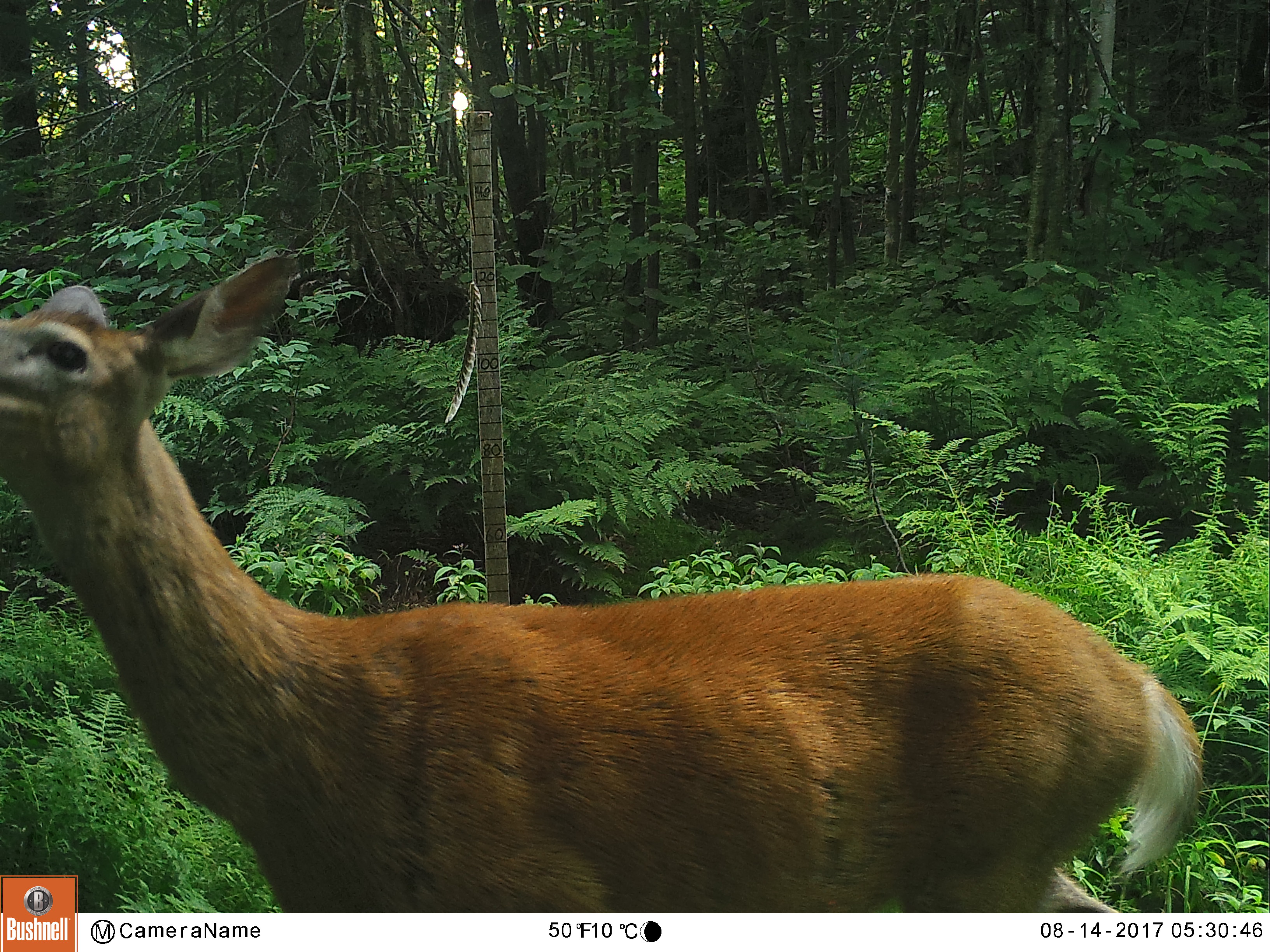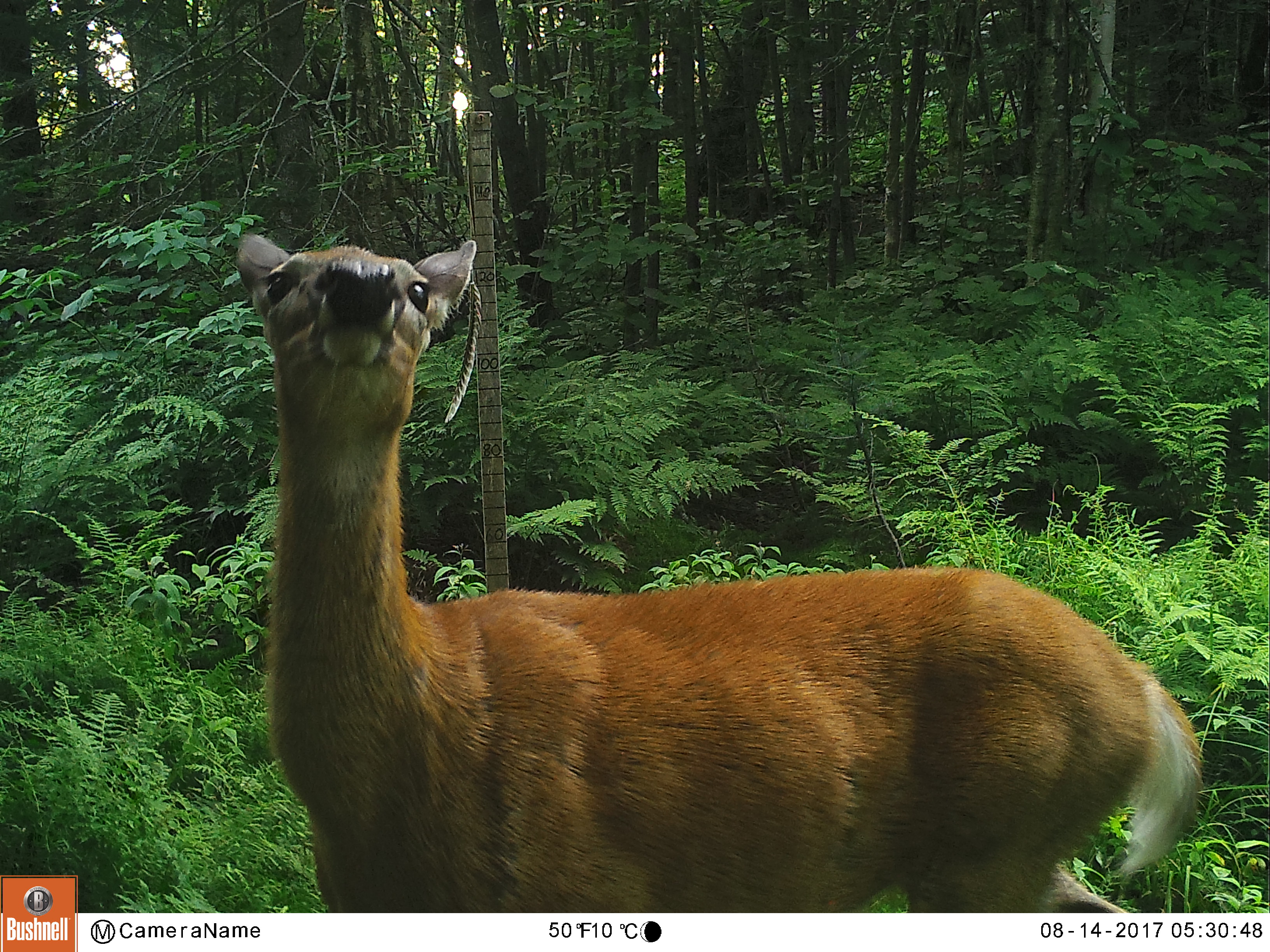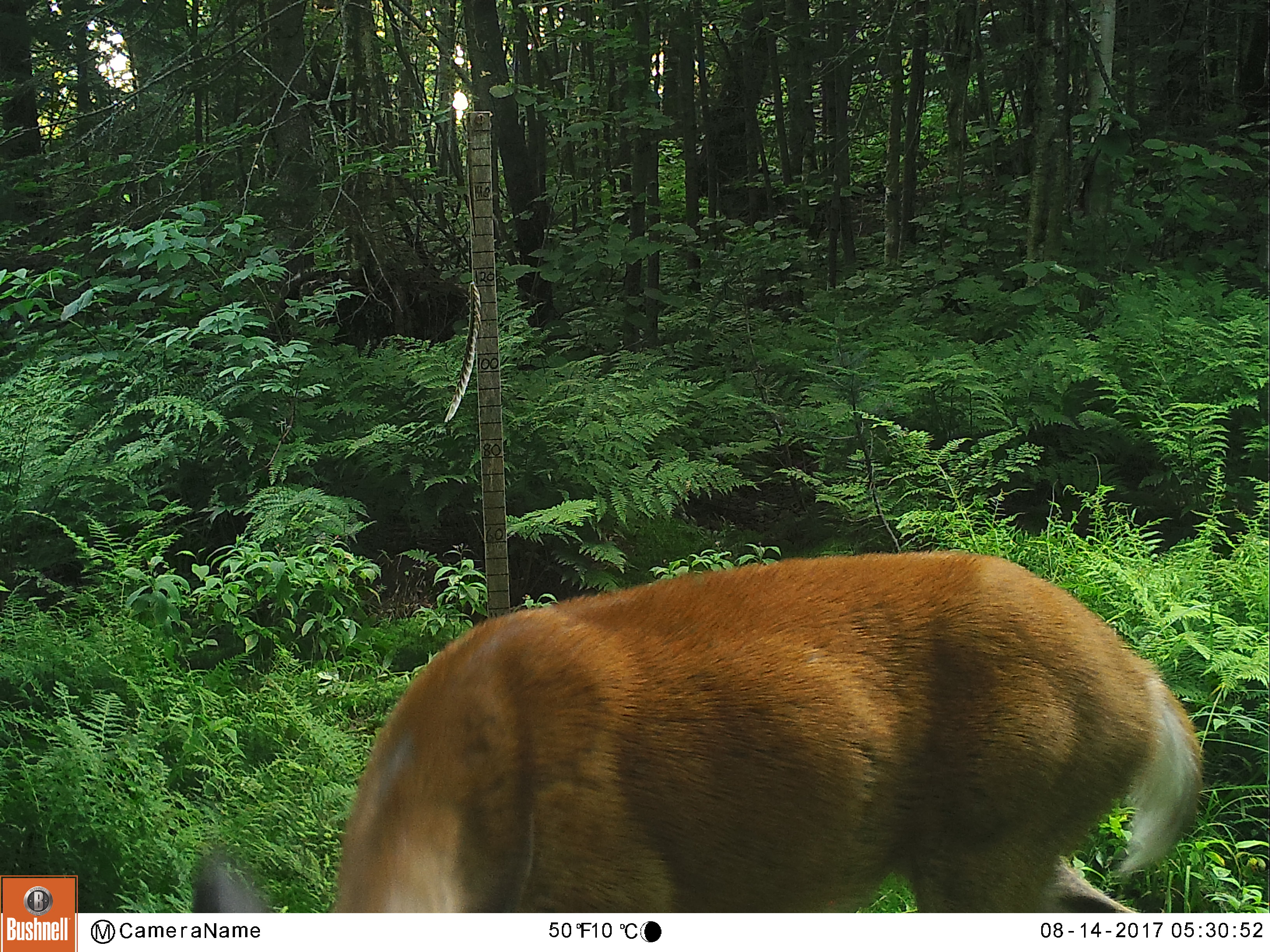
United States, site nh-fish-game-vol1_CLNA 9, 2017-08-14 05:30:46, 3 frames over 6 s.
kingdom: Animalia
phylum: Chordata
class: Mammalia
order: Artiodactyla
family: Cervidae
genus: Odocoileus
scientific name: Odocoileus virginianus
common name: white-tailed deer